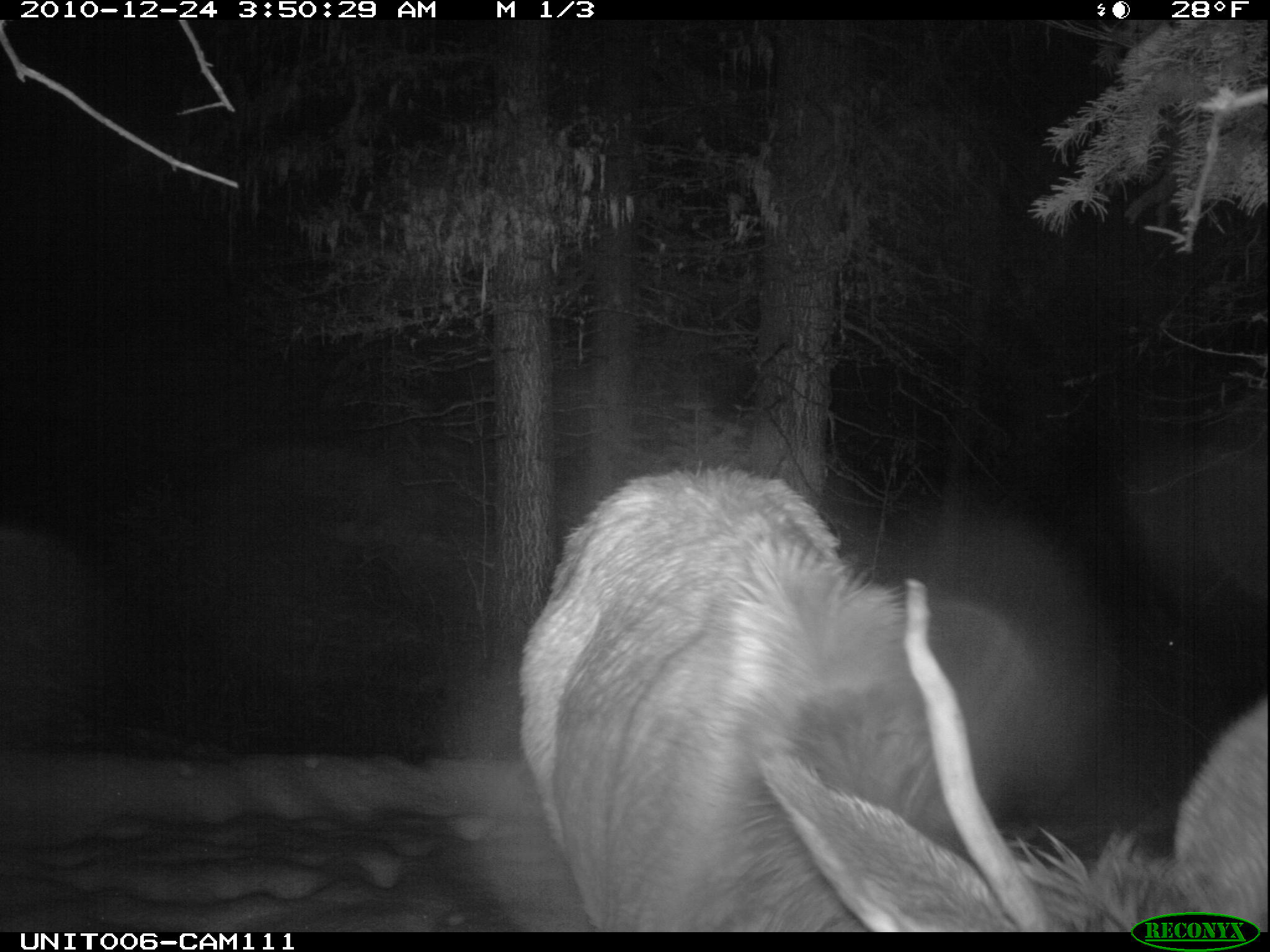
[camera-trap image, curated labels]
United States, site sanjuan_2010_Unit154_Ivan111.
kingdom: Animalia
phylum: Chordata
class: Mammalia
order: Artiodactyla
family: Cervidae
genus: Cervus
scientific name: Cervus elaphus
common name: red deer